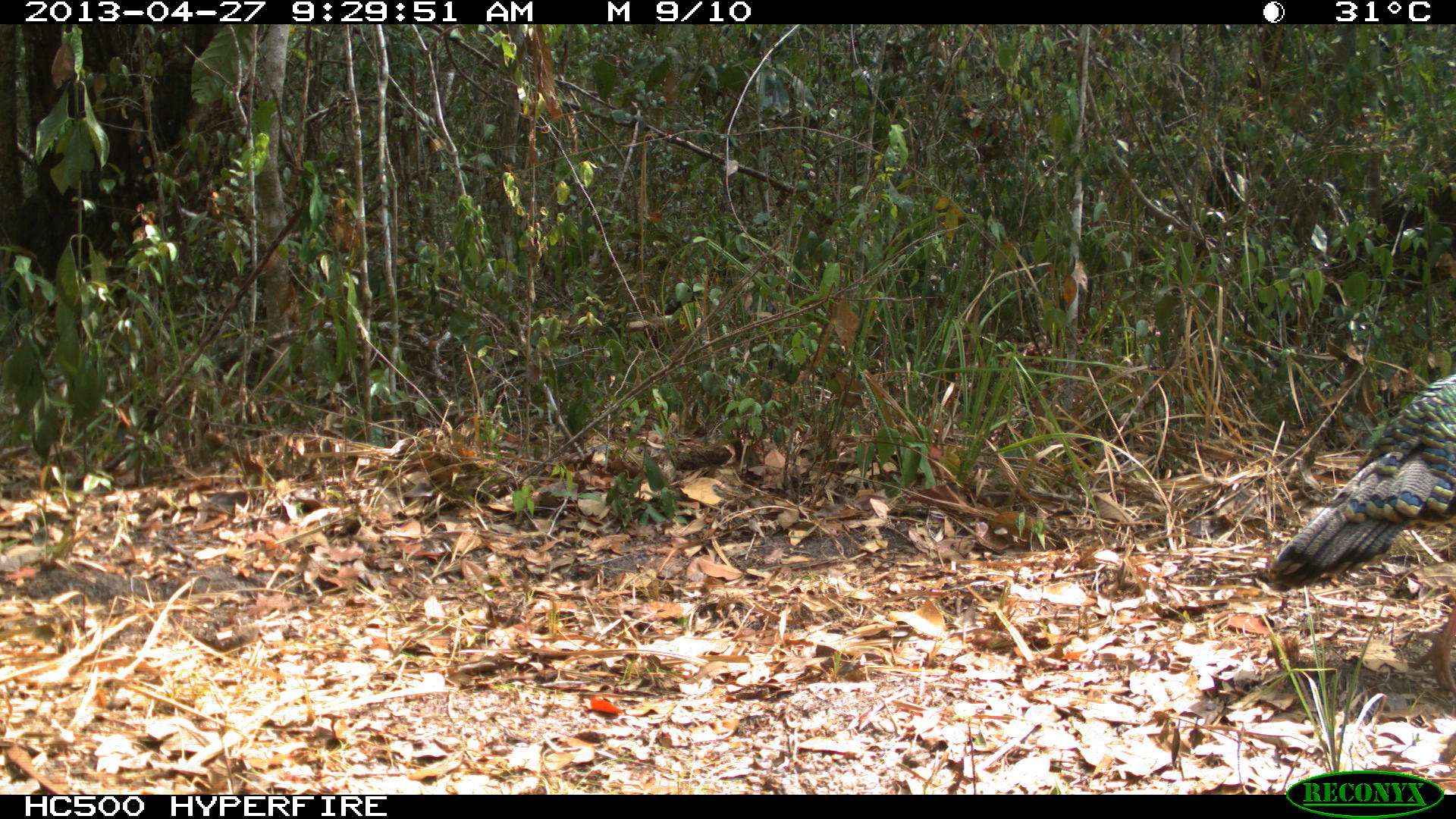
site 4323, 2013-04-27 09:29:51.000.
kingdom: Animalia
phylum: Chordata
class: Aves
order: Galliformes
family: Phasianidae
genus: Meleagris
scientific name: Meleagris ocellata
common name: ocellated turkey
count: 1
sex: female